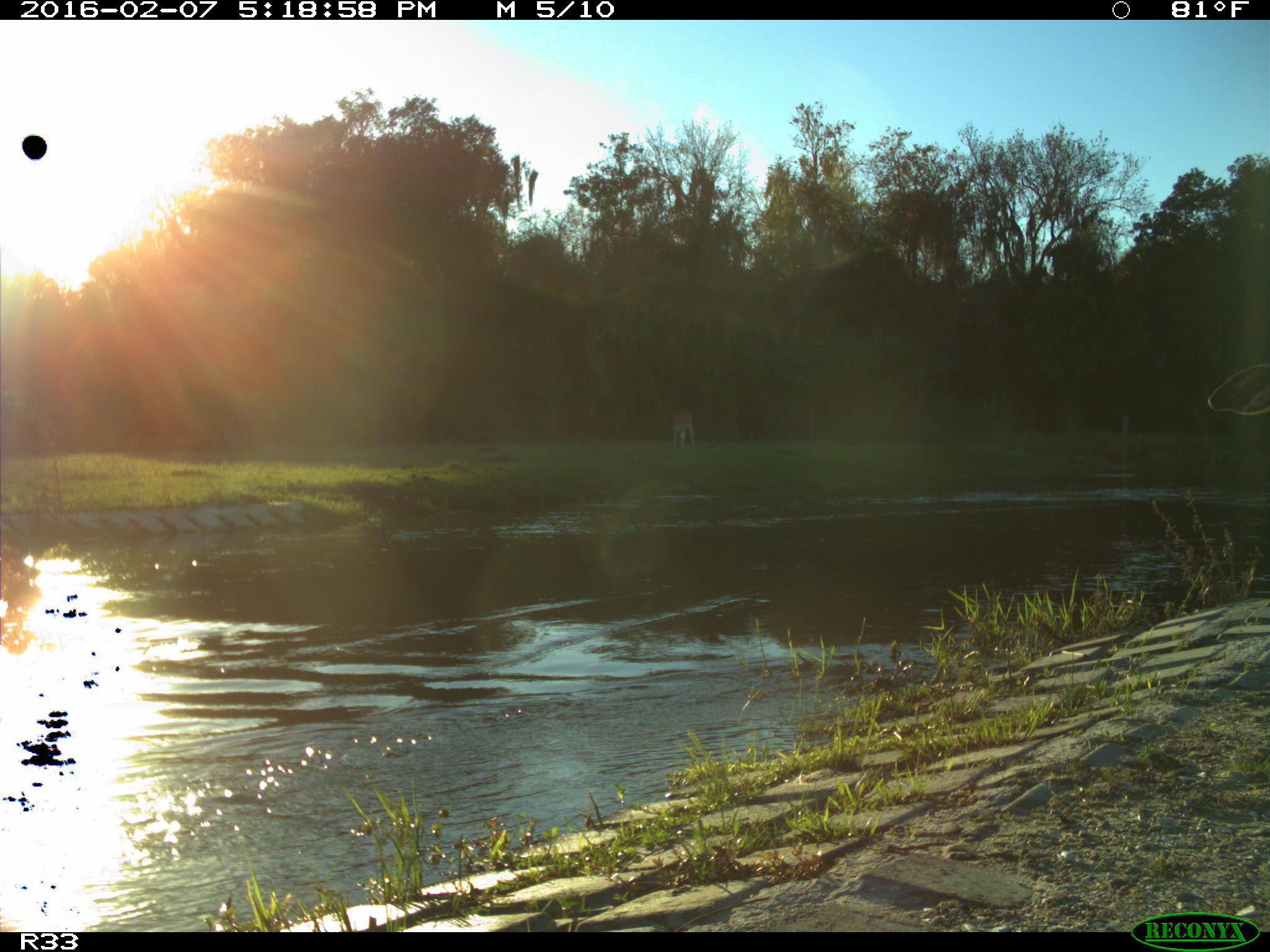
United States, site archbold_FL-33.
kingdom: Animalia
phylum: Chordata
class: Mammalia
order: Artiodactyla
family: Bovidae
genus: Bos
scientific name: Bos taurus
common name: domestic cow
Bos taurus (domestic cow).